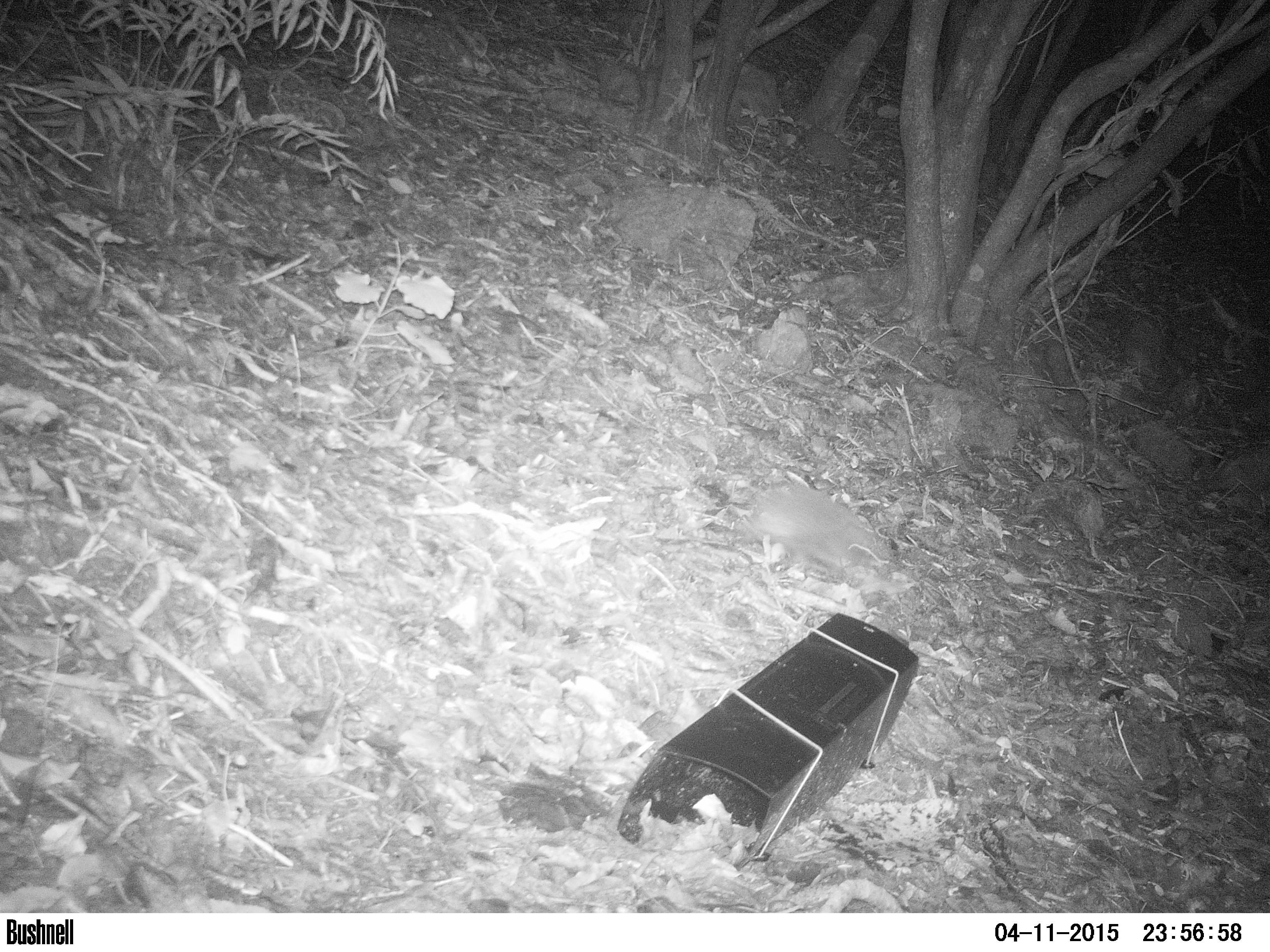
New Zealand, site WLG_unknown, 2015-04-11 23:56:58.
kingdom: Animalia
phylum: Chordata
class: Mammalia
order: Eulipotyphla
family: Erinaceidae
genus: Erinaceus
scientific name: Erinaceus europaeus europaeus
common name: european hedgehog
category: hedgehog